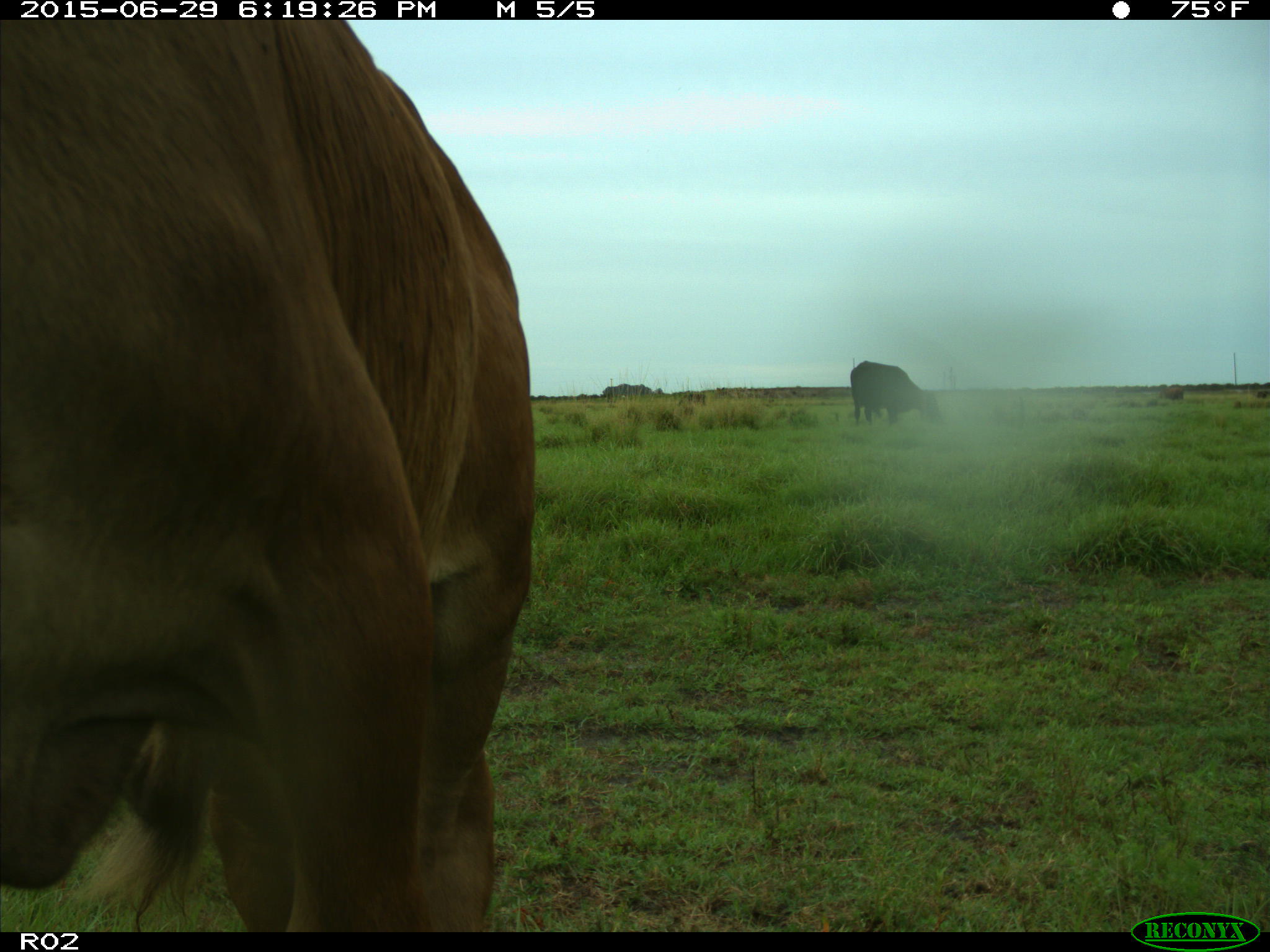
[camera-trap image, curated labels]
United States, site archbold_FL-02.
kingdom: Animalia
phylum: Chordata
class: Mammalia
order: Artiodactyla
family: Bovidae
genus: Bos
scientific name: Bos taurus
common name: domestic cow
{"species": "Bos taurus (domestic cow)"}